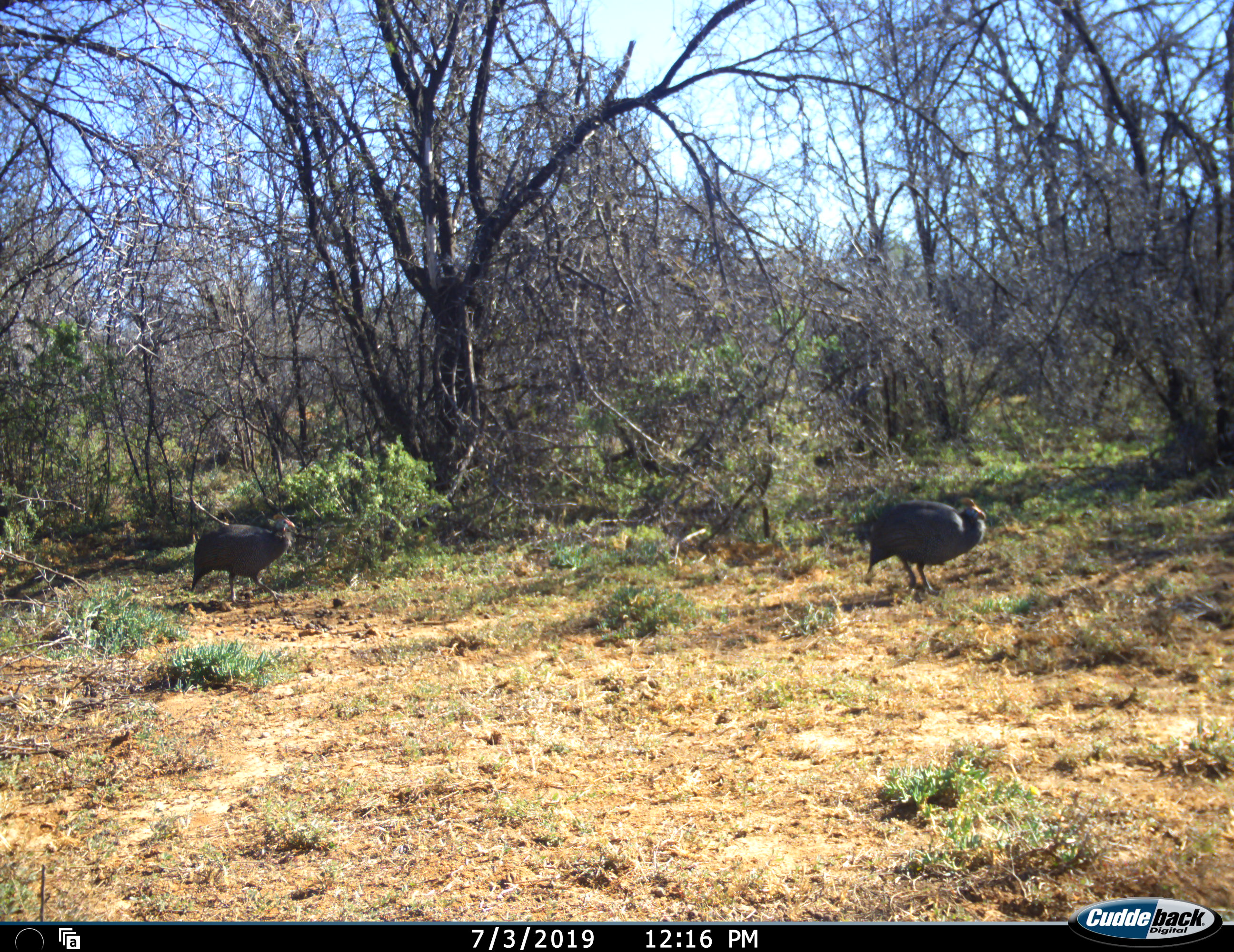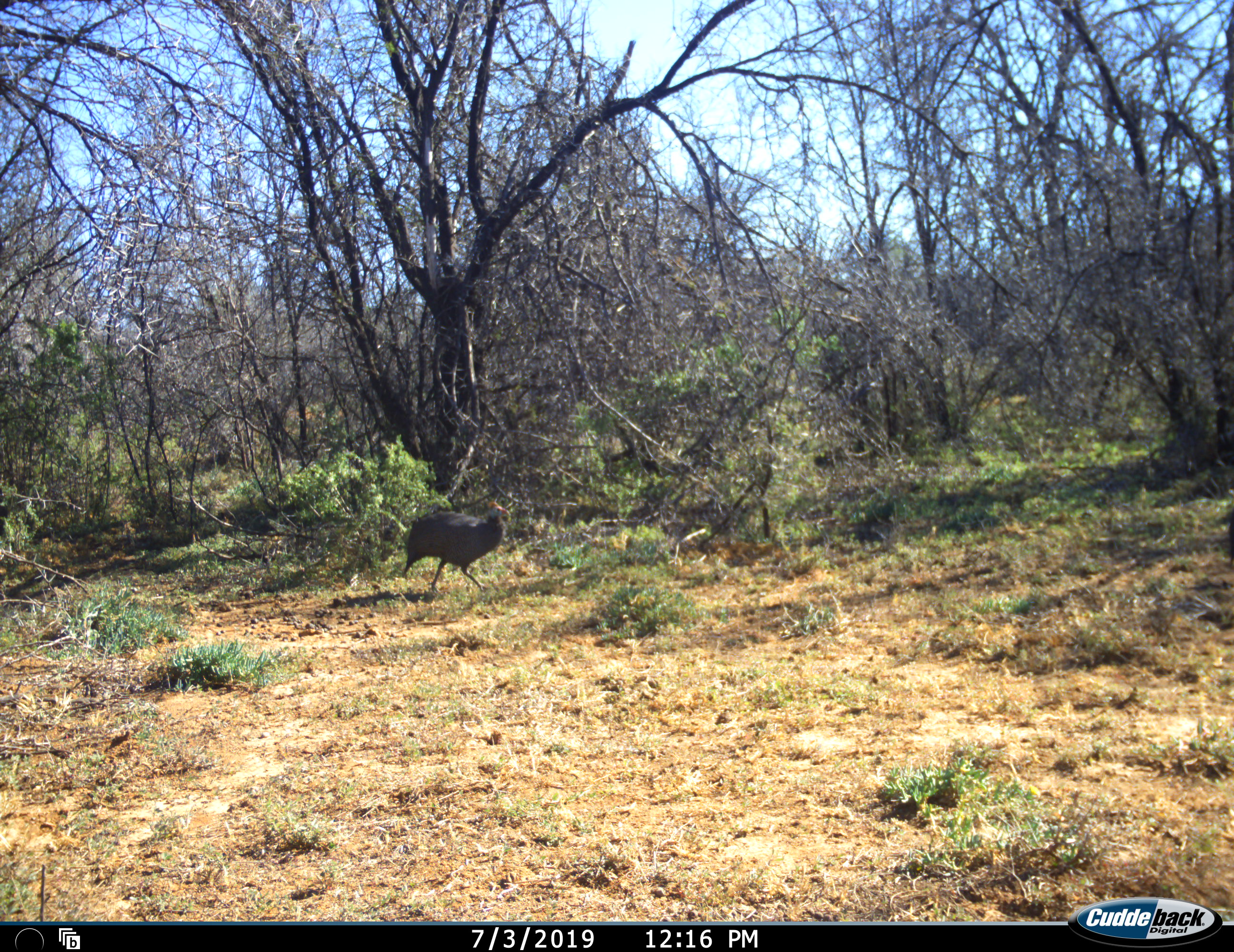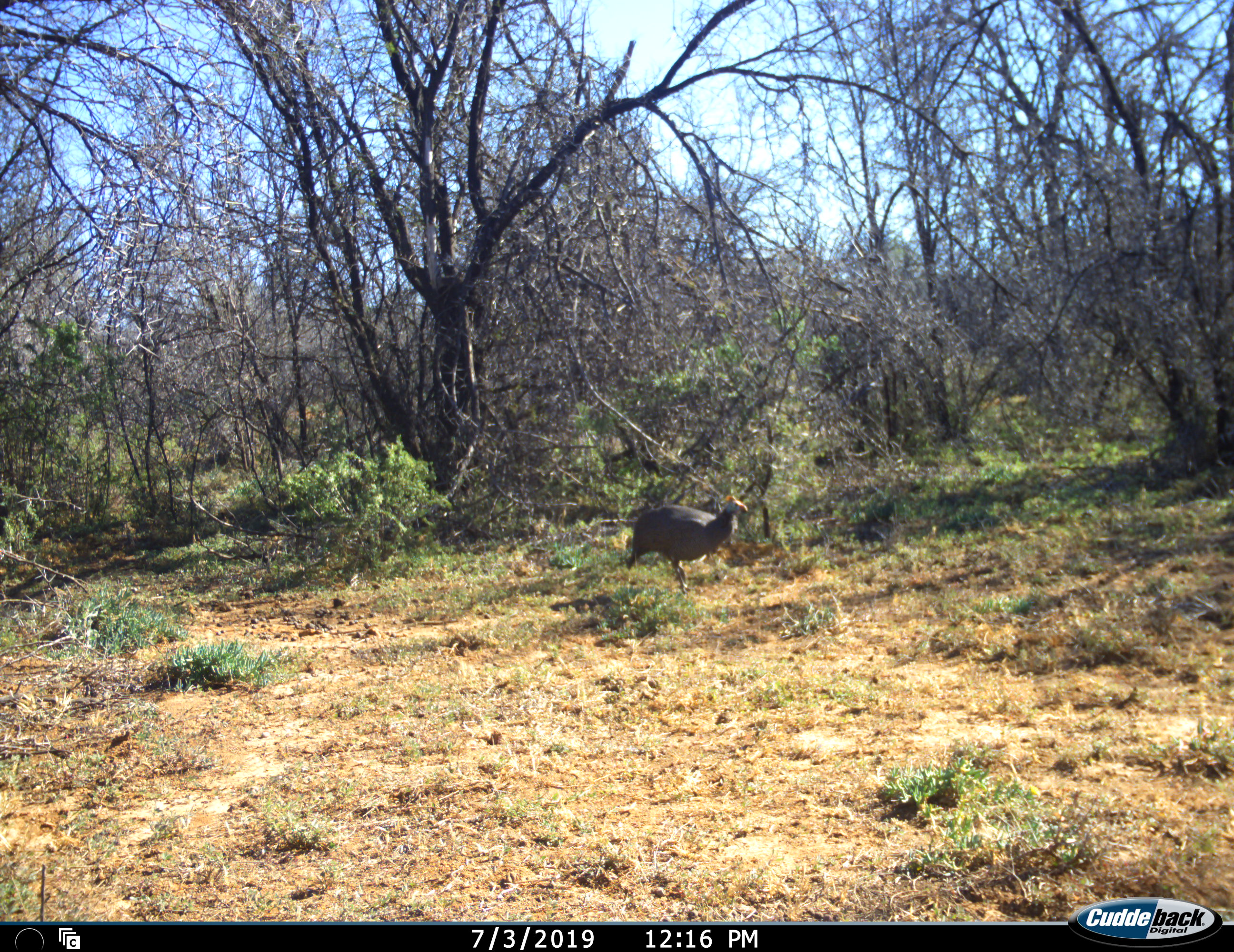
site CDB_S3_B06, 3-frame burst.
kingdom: Animalia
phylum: Chordata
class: Aves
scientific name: Aves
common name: bird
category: birdother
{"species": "birdother (bird) (Aves)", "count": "2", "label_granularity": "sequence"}